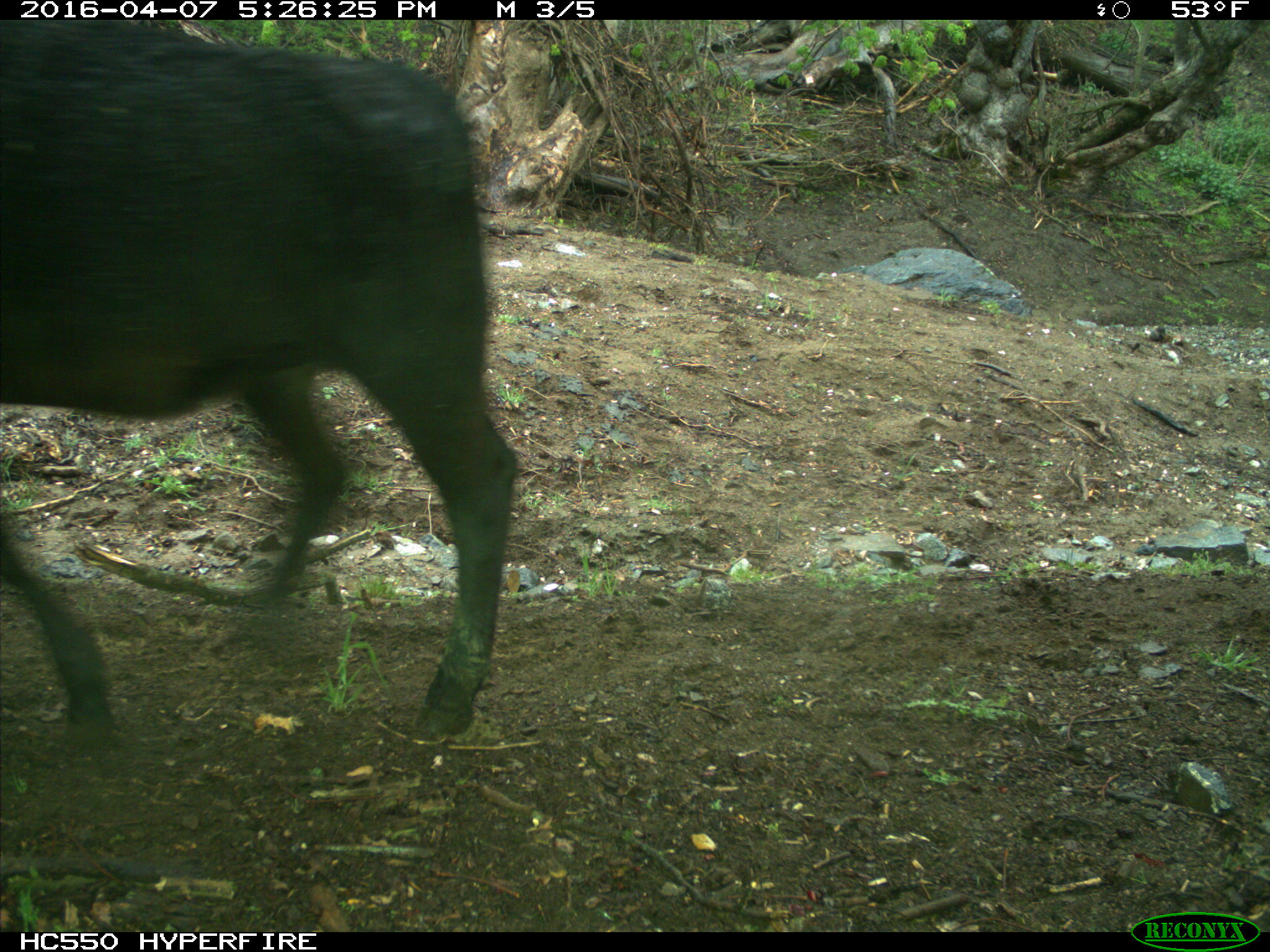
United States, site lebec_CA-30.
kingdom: Animalia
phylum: Chordata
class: Mammalia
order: Artiodactyla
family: Bovidae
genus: Bos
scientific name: Bos taurus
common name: domestic cow